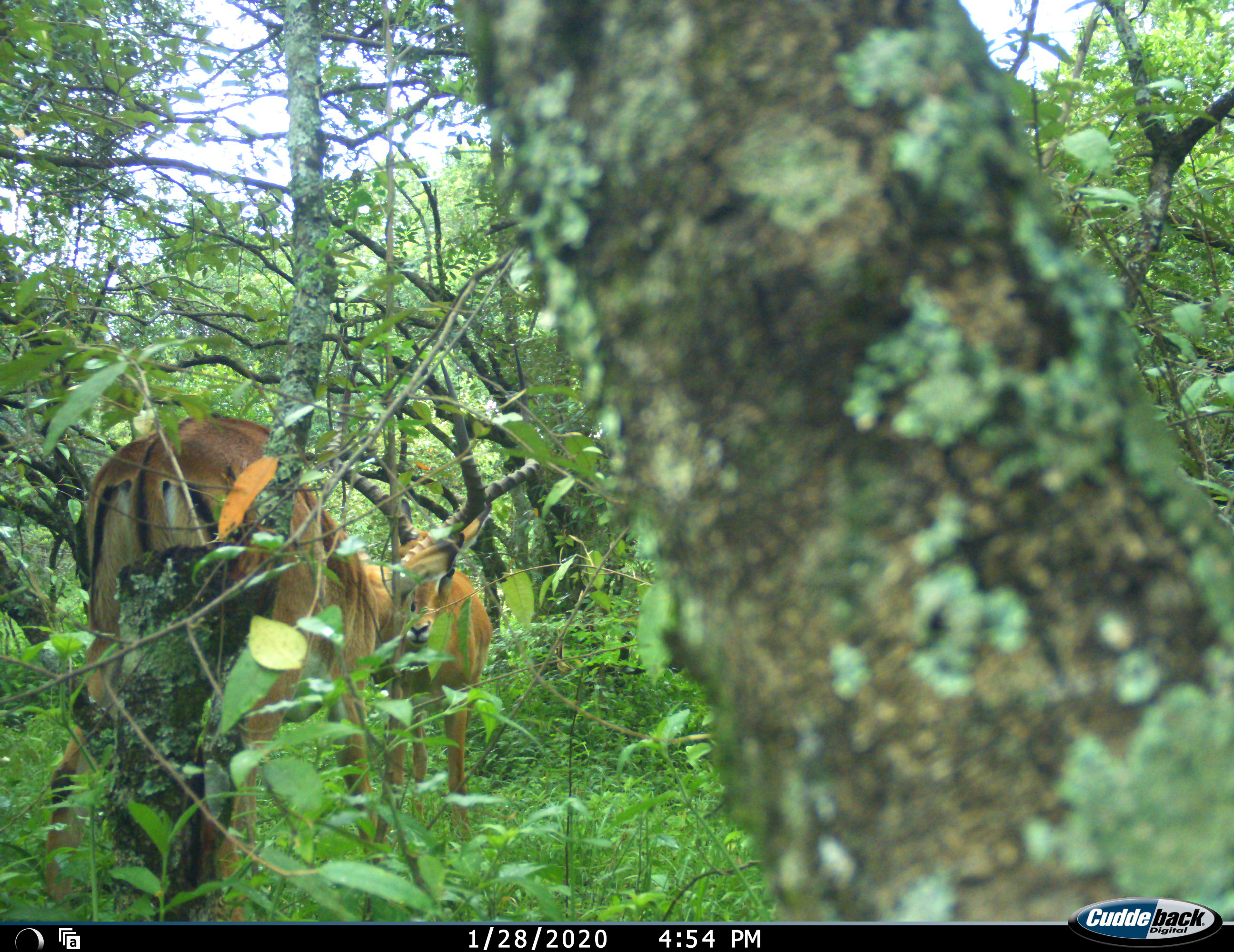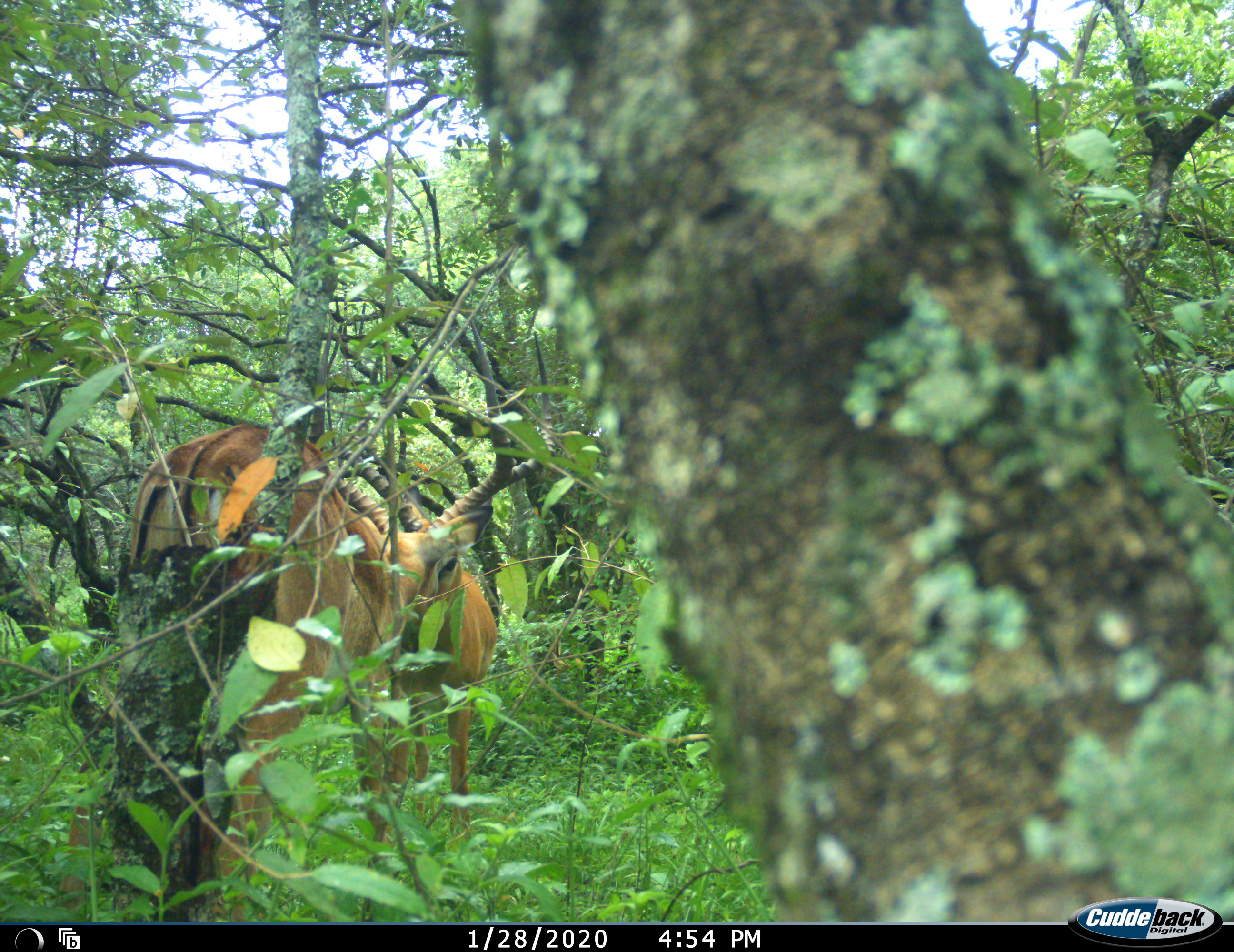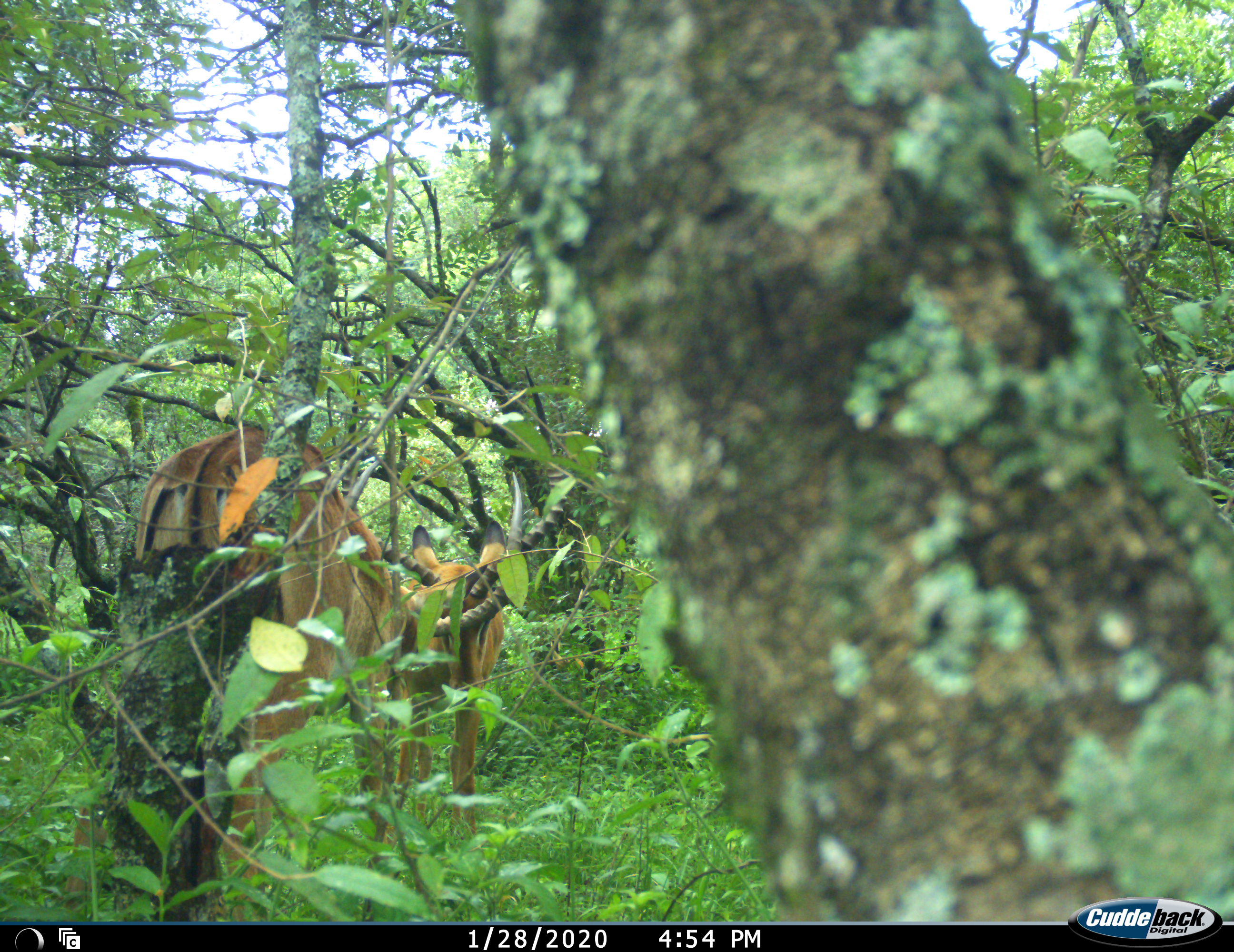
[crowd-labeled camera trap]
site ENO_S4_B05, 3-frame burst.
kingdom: Animalia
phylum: Chordata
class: Mammalia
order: Artiodactyla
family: Bovidae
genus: Aepyceros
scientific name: Aepyceros melampus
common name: impala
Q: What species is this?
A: Impala (Aepyceros melampus).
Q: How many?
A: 2.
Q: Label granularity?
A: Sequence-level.